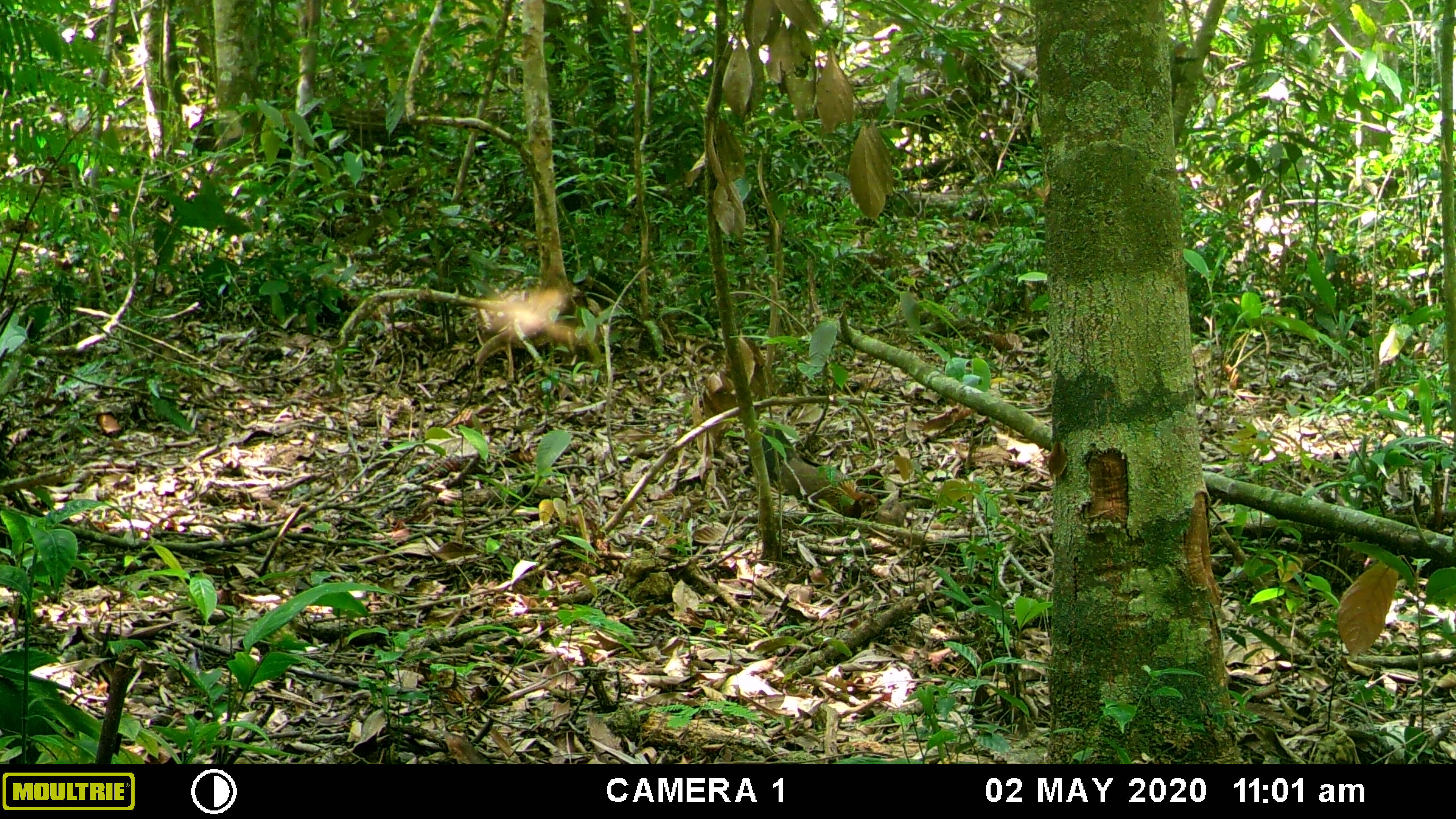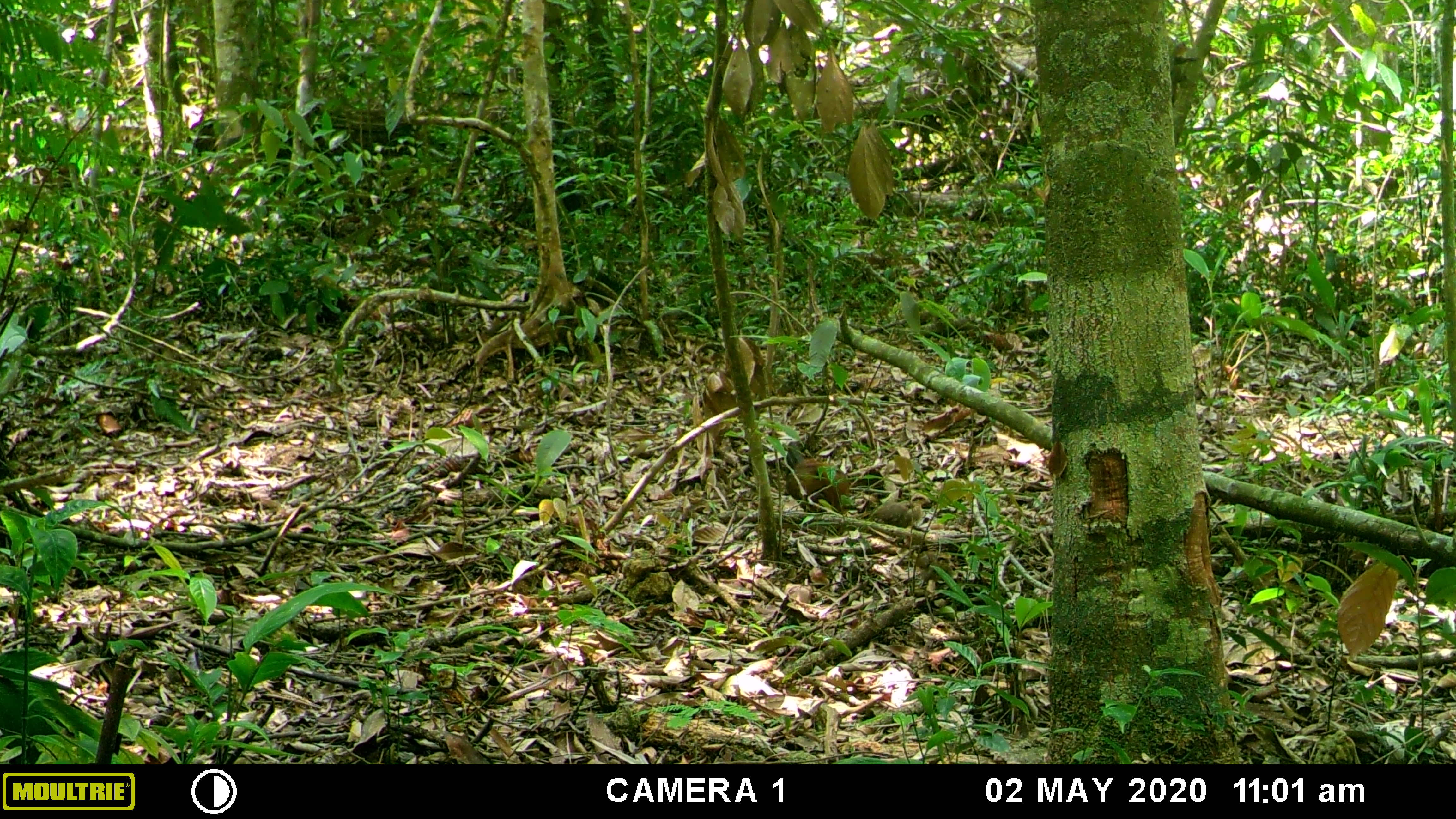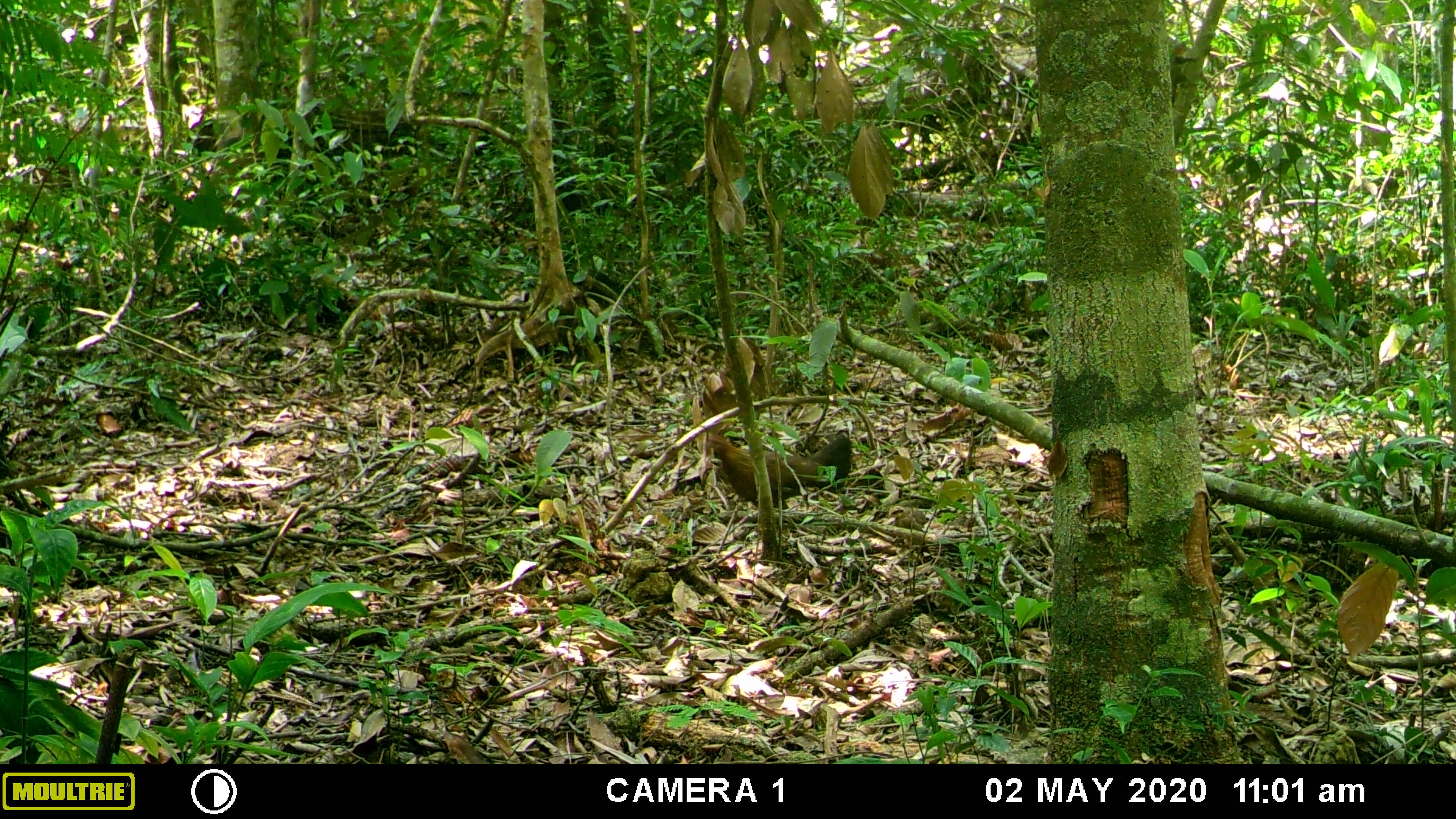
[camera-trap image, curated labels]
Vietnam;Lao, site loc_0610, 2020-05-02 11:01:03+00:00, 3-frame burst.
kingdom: Animalia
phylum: Chordata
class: Aves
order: Galliformes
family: Phasianidae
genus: Gallus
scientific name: Gallus gallus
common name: red junglefowl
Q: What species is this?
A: Red junglefowl (Gallus gallus).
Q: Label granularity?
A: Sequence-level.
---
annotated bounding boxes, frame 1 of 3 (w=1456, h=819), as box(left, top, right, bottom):
red junglefowl: box(779, 457, 882, 518); box(874, 498, 907, 527)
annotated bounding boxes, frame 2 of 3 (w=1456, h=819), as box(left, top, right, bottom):
red junglefowl: box(784, 440, 853, 514); box(866, 492, 932, 531)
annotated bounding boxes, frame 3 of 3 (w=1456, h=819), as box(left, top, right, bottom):
red junglefowl: box(695, 431, 852, 509); box(887, 504, 930, 531)